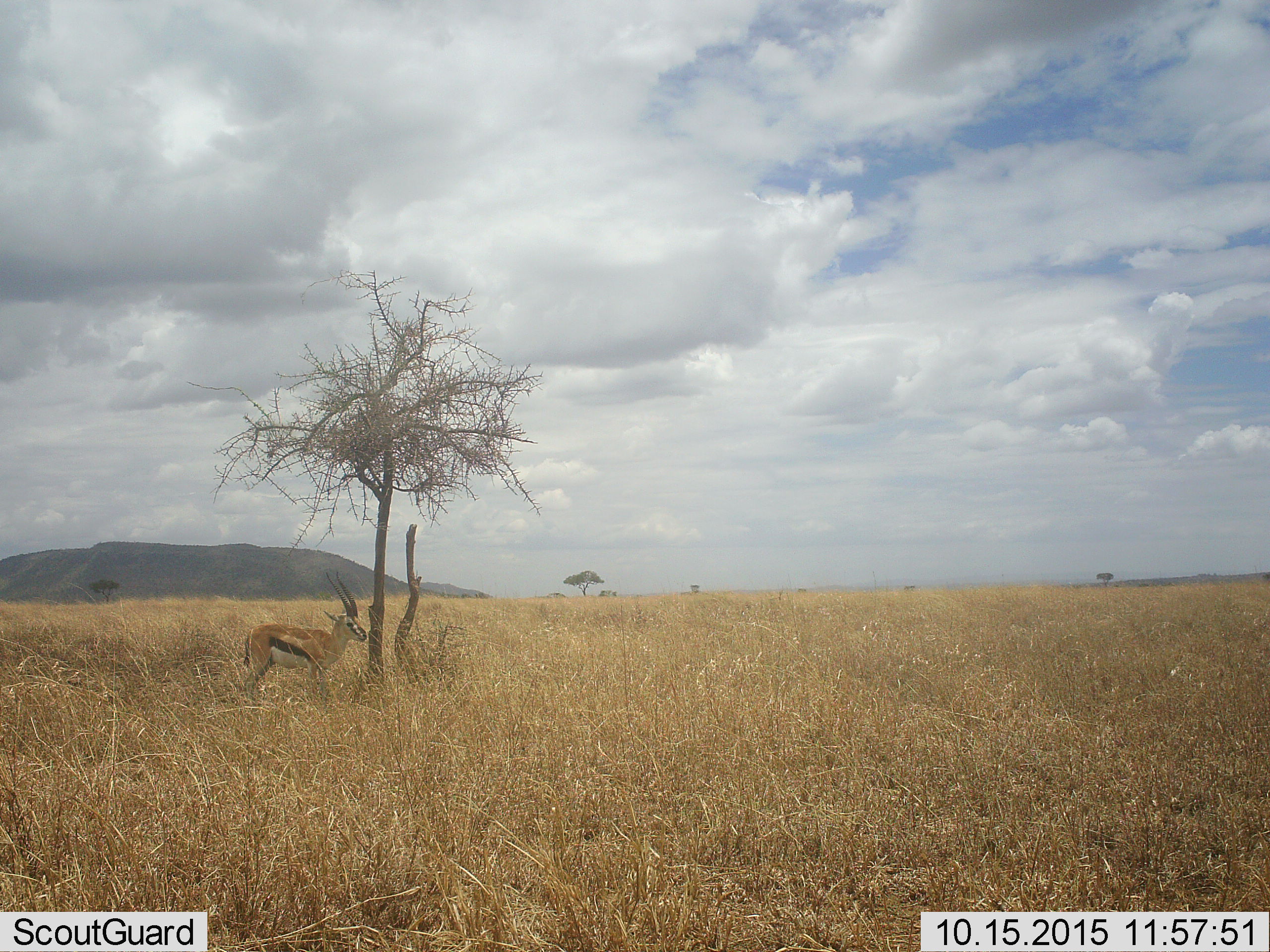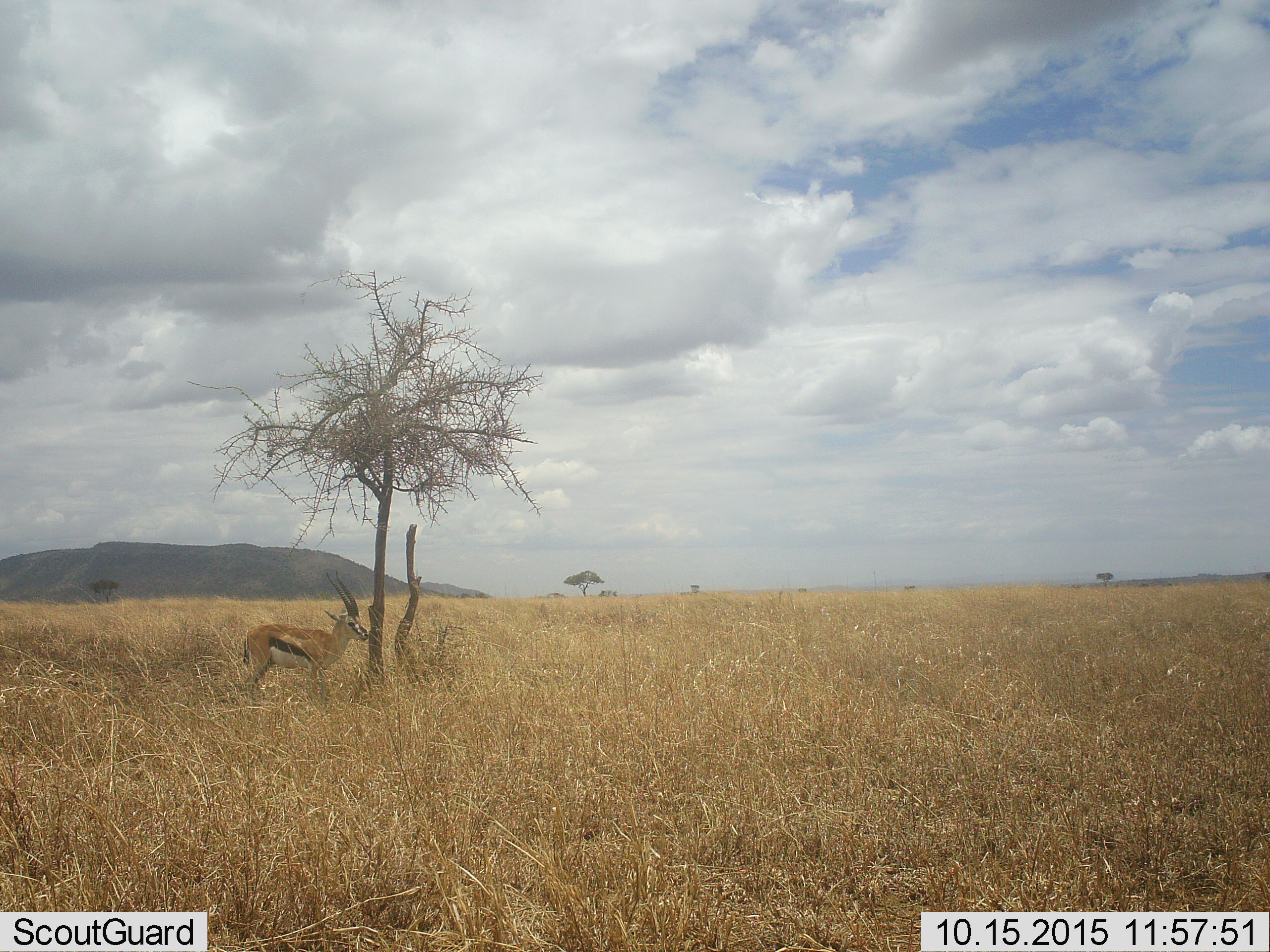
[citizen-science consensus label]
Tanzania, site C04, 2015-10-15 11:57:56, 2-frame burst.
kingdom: Animalia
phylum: Chordata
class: Mammalia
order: Artiodactyla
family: Bovidae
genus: Eudorcas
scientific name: Eudorcas thomsonii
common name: thomson's gazelle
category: gazellethomsons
Gazellethomsons (thomson's gazelle) (Eudorcas thomsonii), count 1. Behavior (volunteer vote fractions): standing 100%, resting 6%, moving 0%, interacting 0%. Young present (vote fraction): 0%. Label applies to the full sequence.